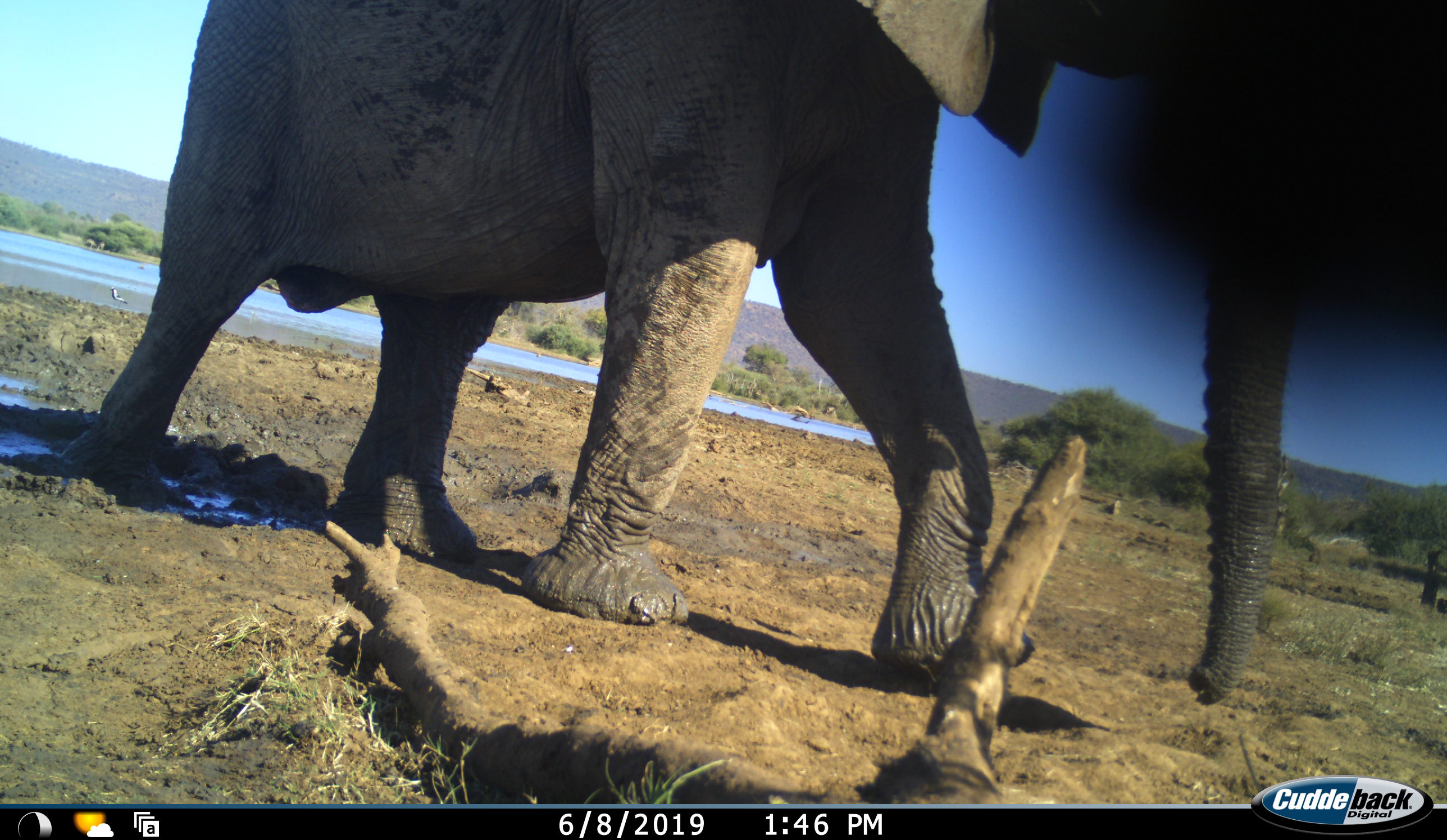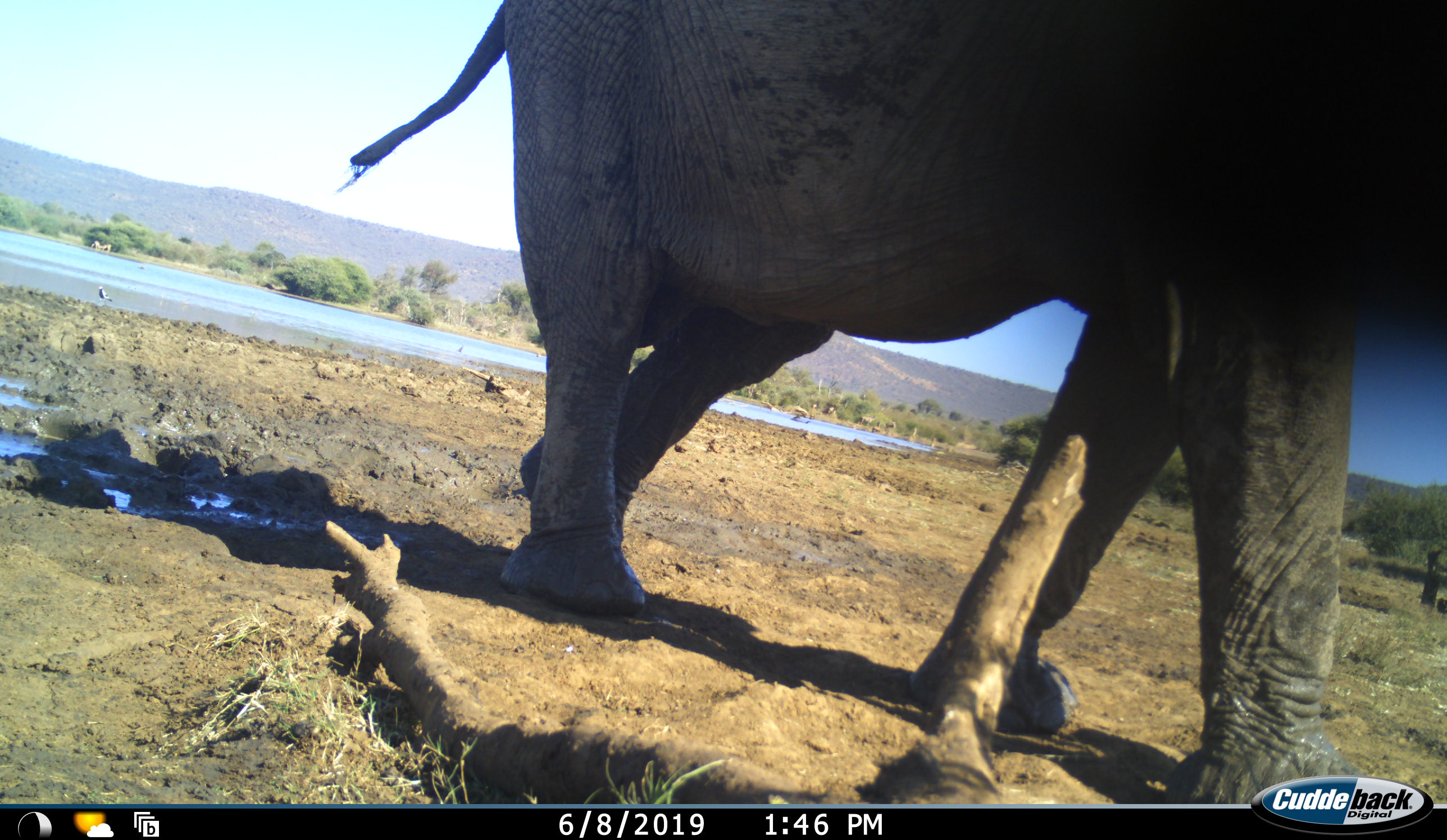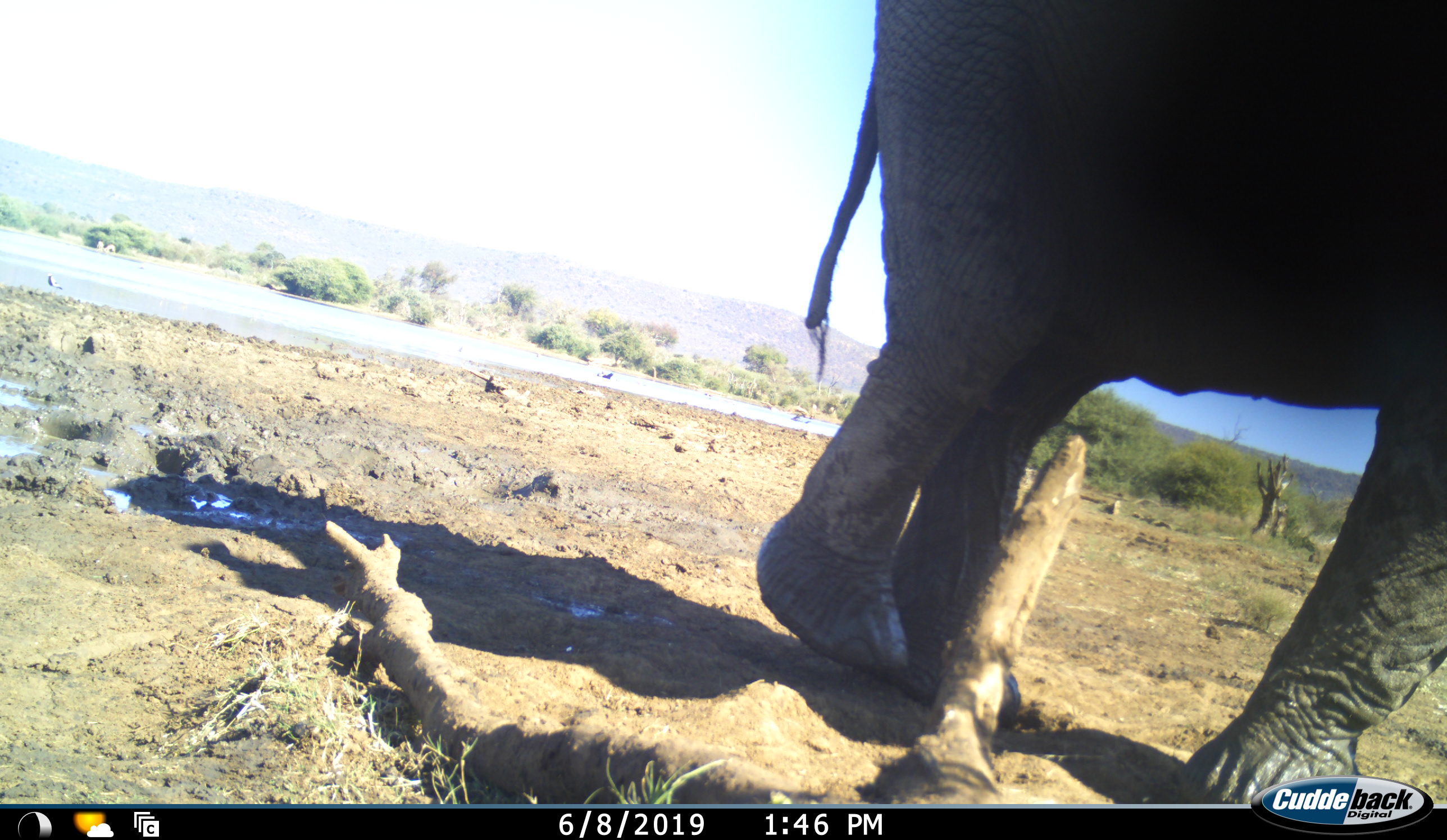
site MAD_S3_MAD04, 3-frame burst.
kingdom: Animalia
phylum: Chordata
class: Mammalia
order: Proboscidea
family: Elephantidae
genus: Loxodonta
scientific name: Loxodonta africana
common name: african bush elephant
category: elephant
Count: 1.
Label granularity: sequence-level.